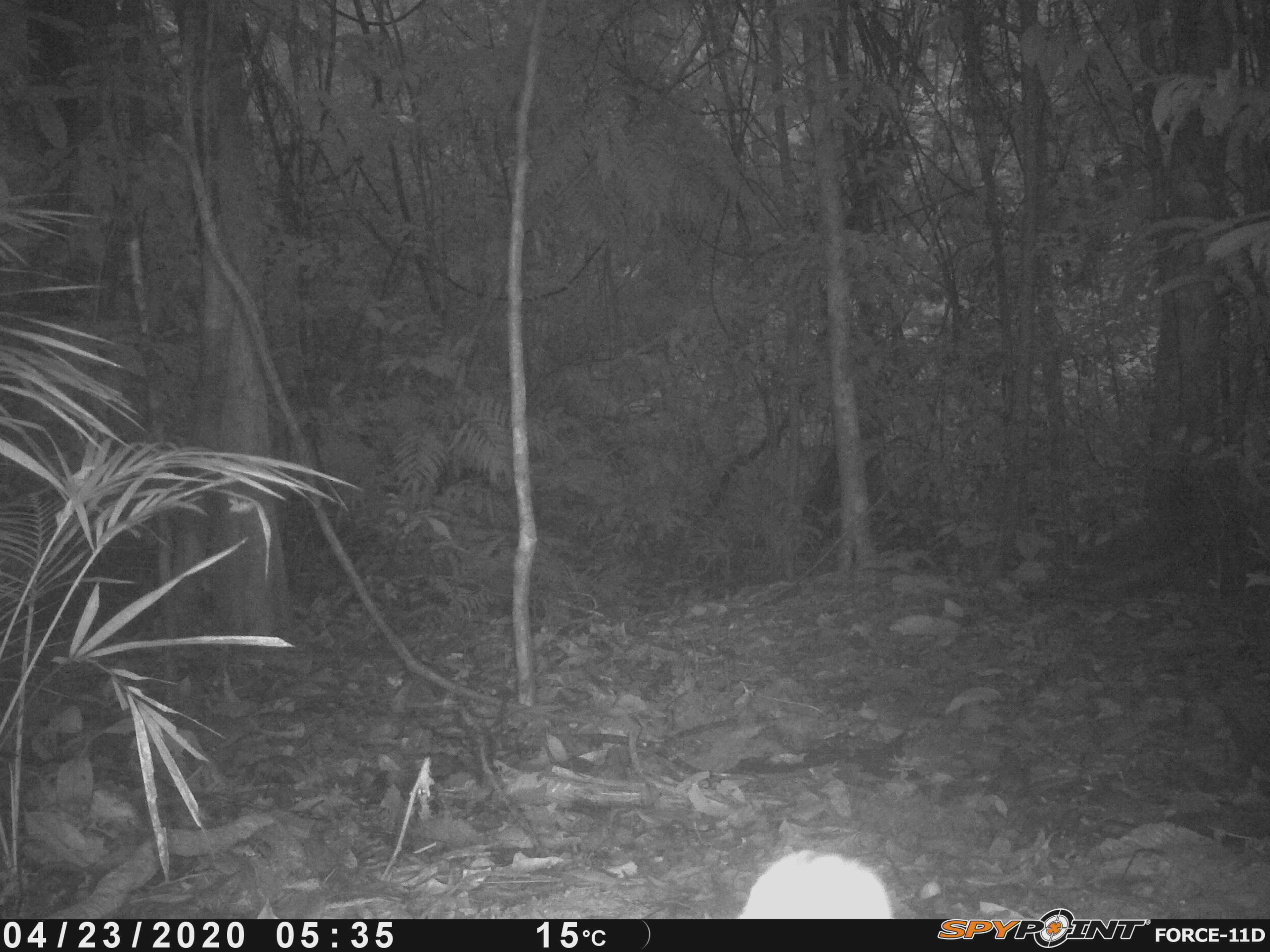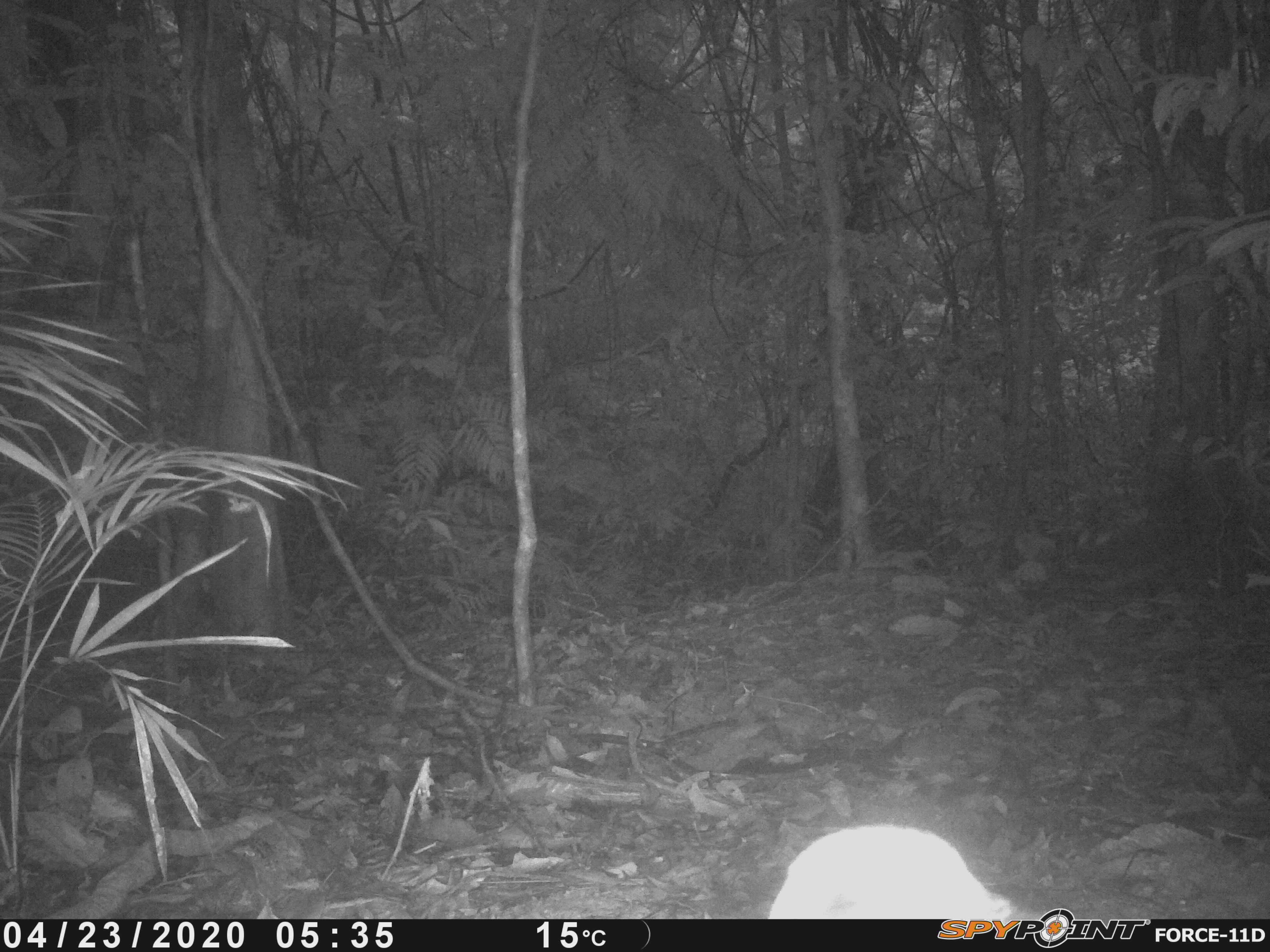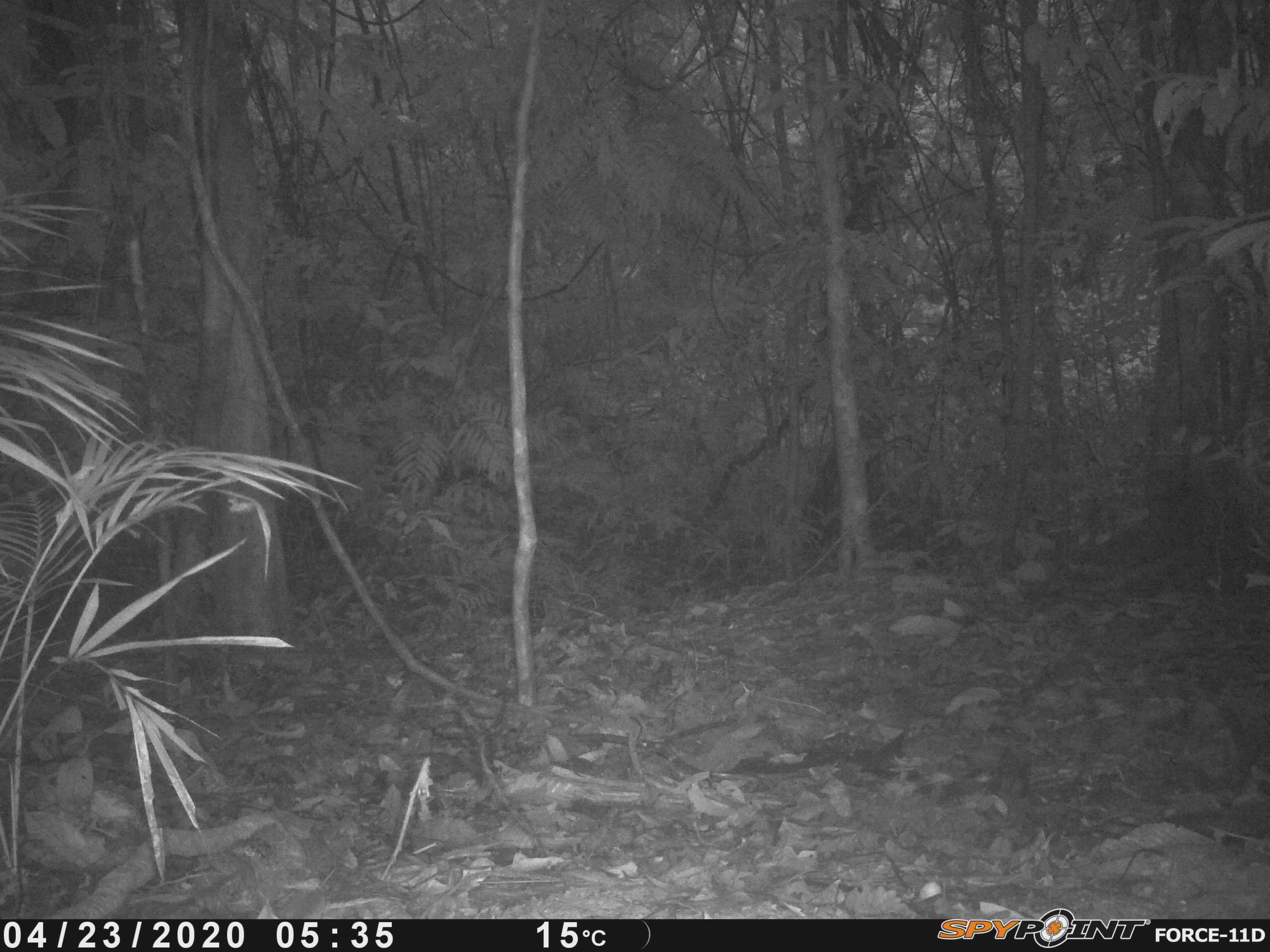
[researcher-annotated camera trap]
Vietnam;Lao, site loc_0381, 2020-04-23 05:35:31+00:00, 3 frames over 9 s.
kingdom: Animalia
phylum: Chordata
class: Mammalia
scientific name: Mammalia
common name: mammal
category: unidentified small mammal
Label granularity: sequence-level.